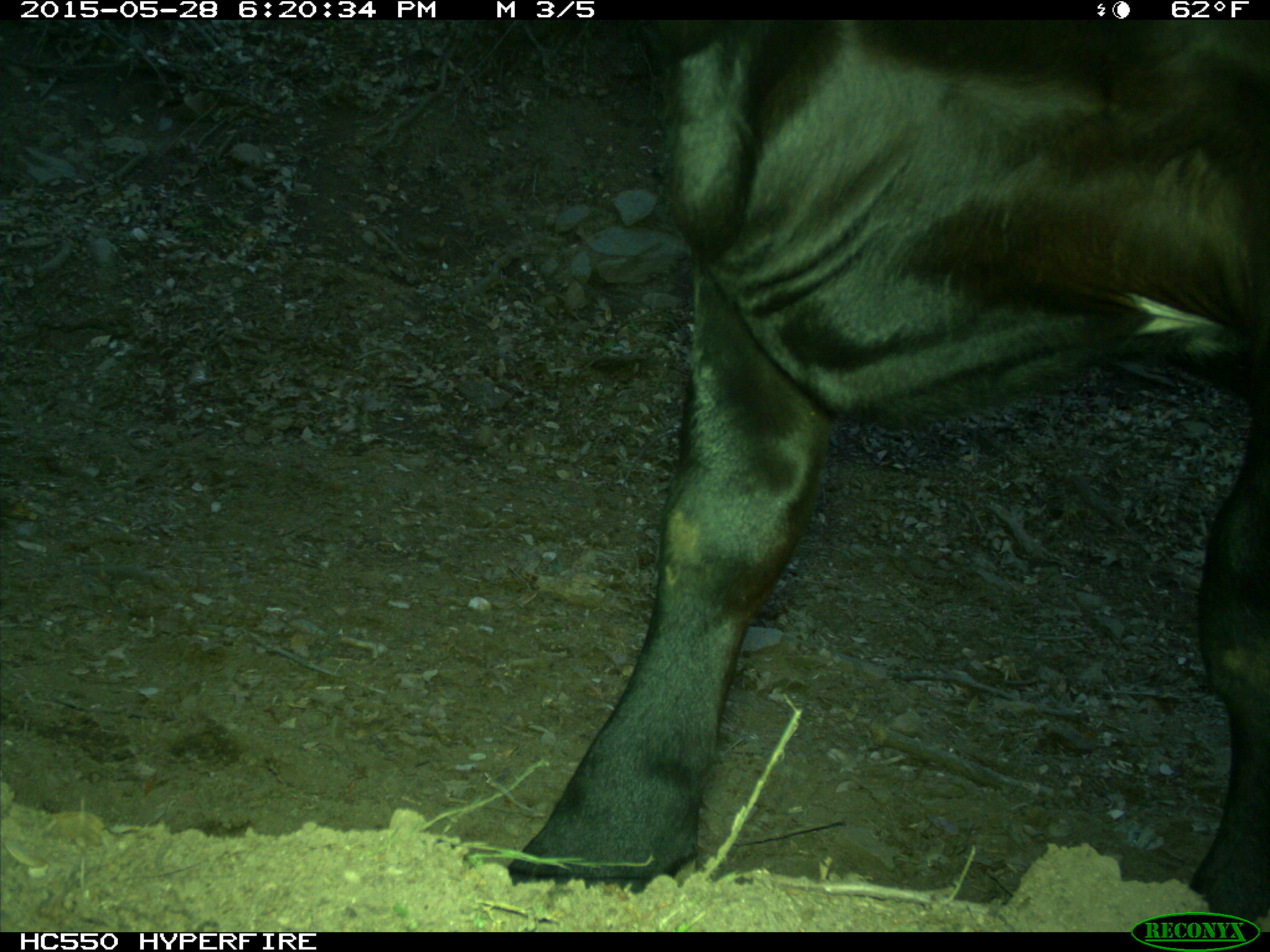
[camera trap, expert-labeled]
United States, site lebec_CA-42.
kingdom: Animalia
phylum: Chordata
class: Mammalia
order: Artiodactyla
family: Bovidae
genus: Bos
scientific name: Bos taurus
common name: domestic cow